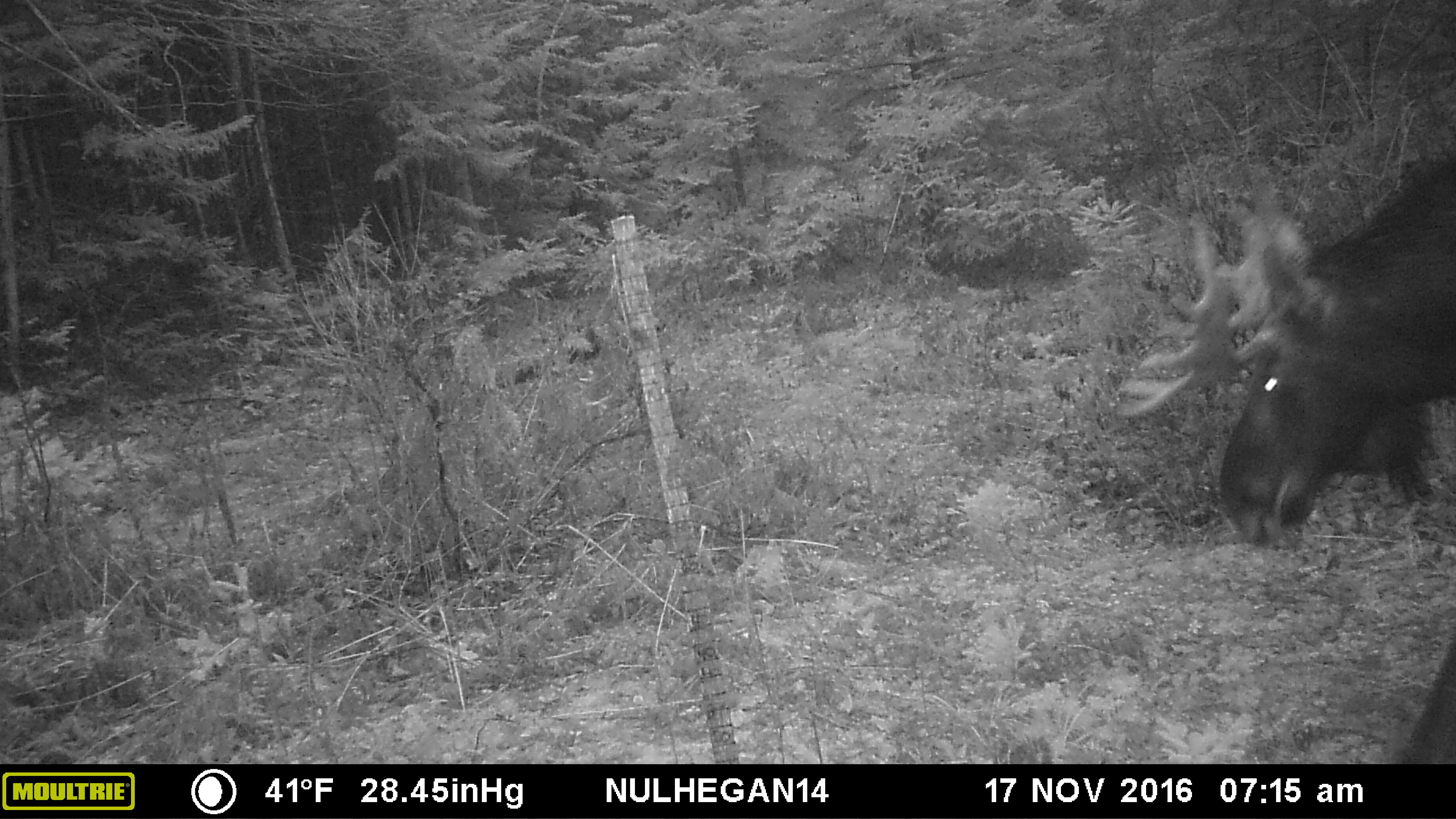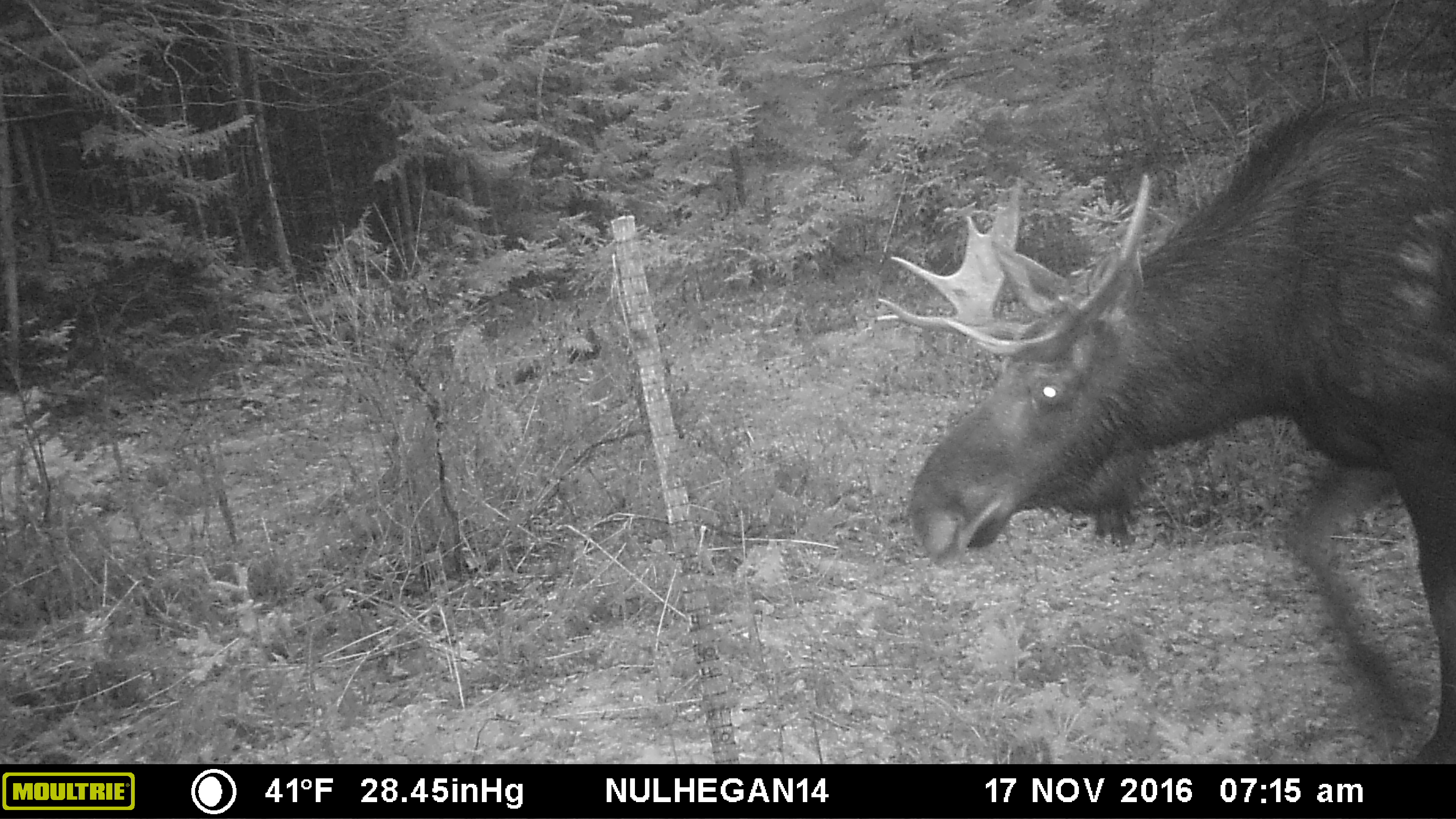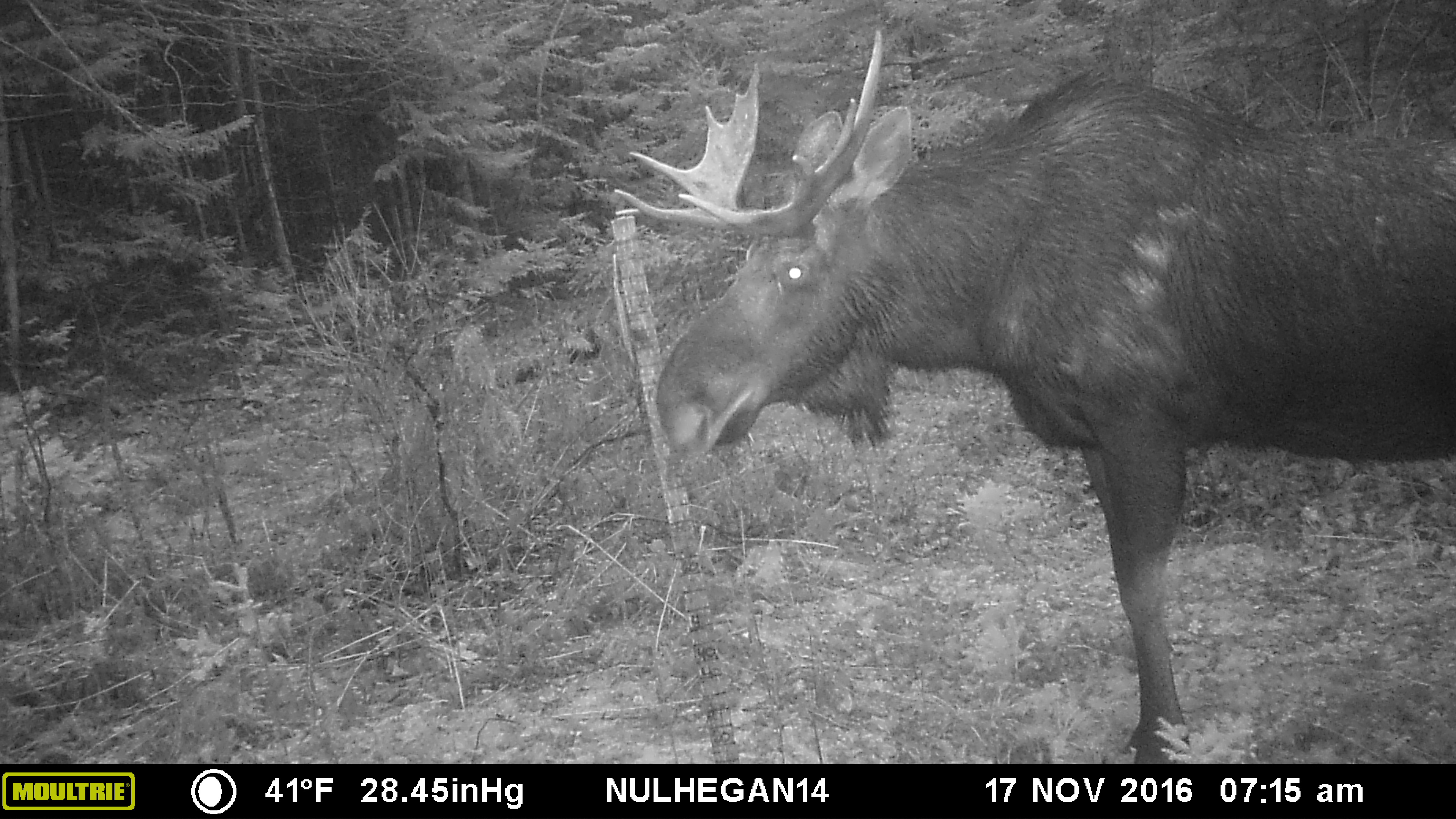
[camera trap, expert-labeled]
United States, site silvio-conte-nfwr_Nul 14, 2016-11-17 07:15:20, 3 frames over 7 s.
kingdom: Animalia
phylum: Chordata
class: Mammalia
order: Artiodactyla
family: Cervidae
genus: Alces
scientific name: Alces alces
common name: moose